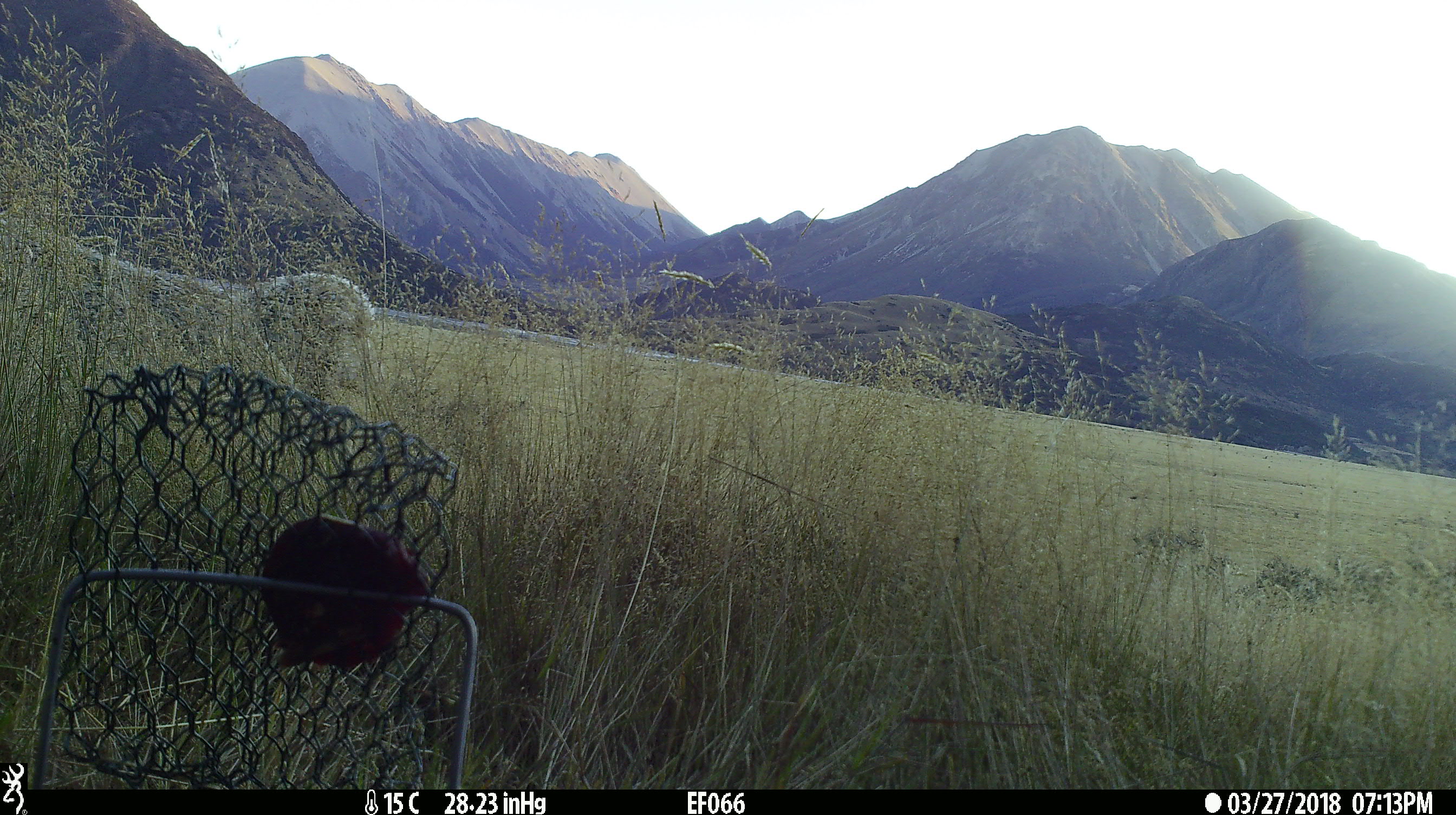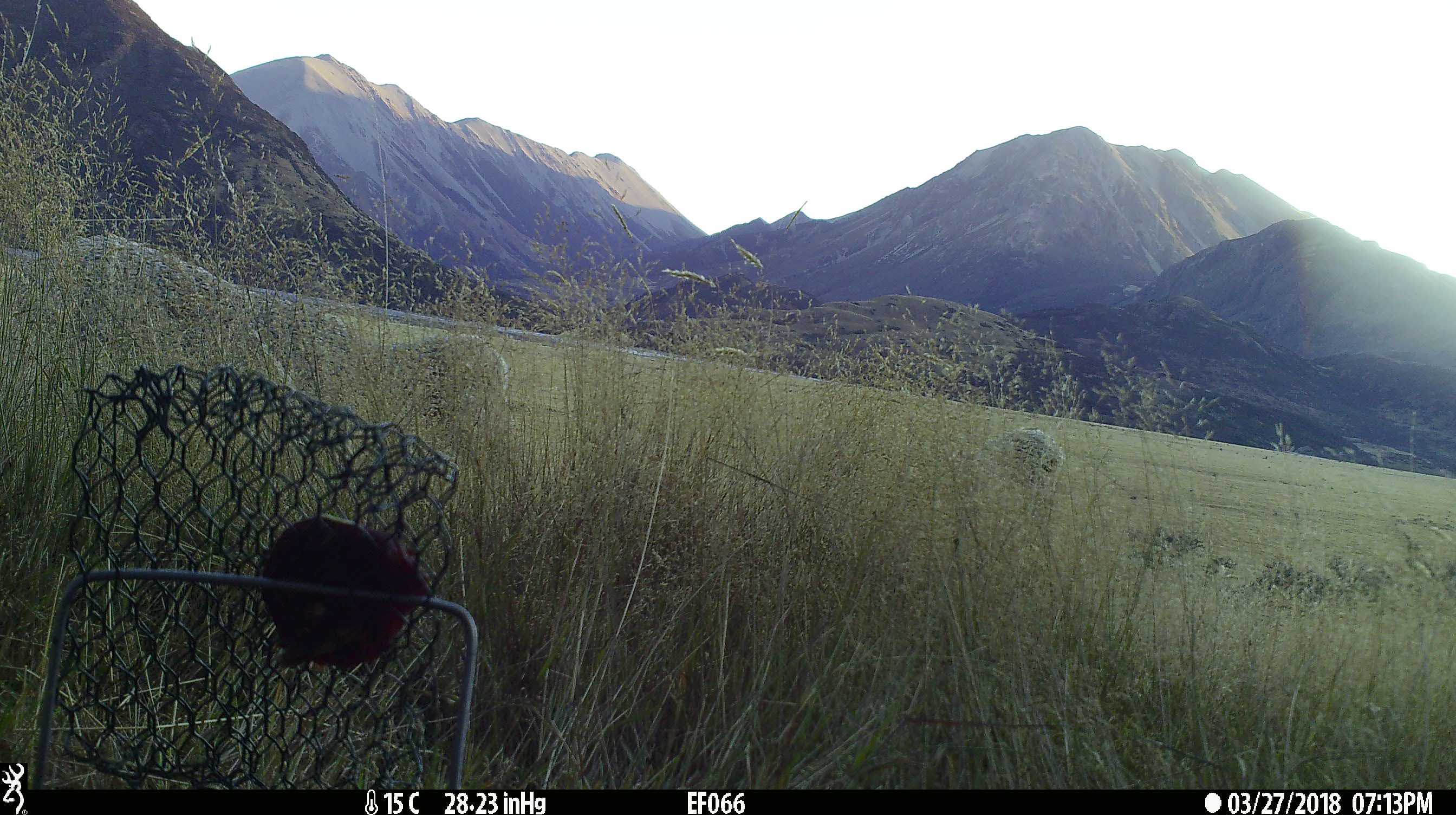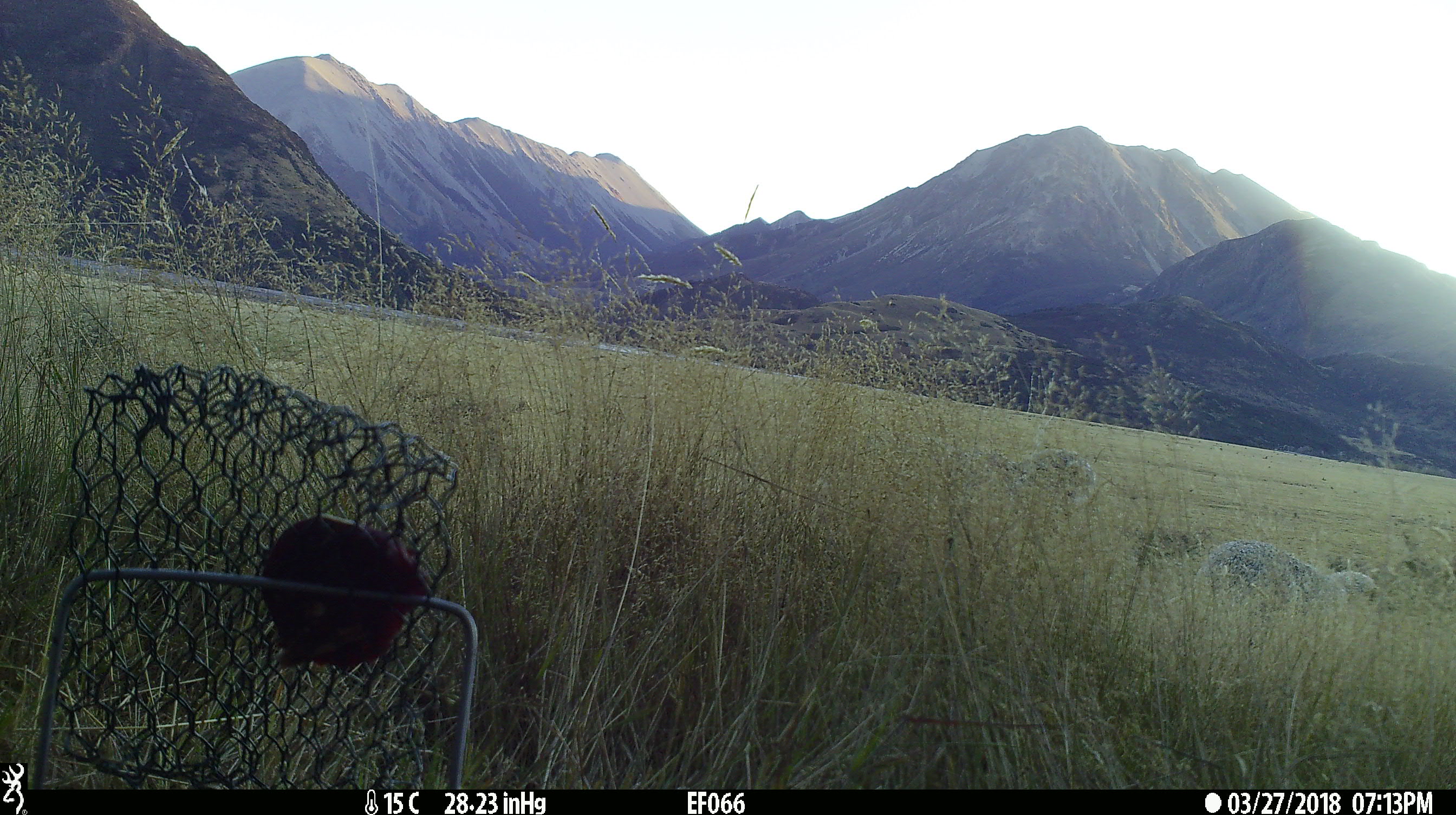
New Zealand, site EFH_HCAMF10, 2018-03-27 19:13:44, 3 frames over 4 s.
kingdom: Animalia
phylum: Chordata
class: Mammalia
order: Artiodactyla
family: Bovidae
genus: Ovis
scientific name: Ovis aries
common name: domestic sheep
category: sheep